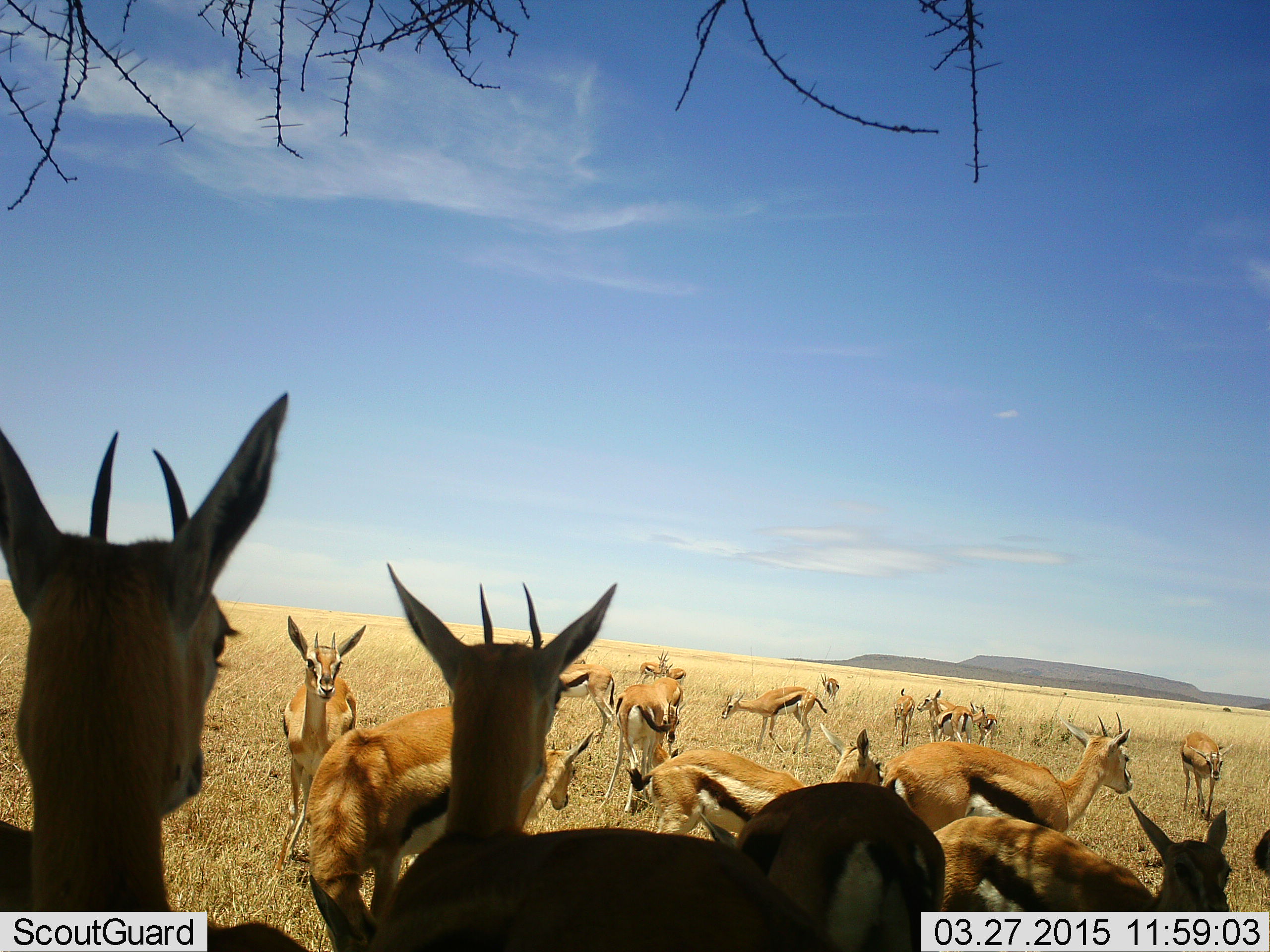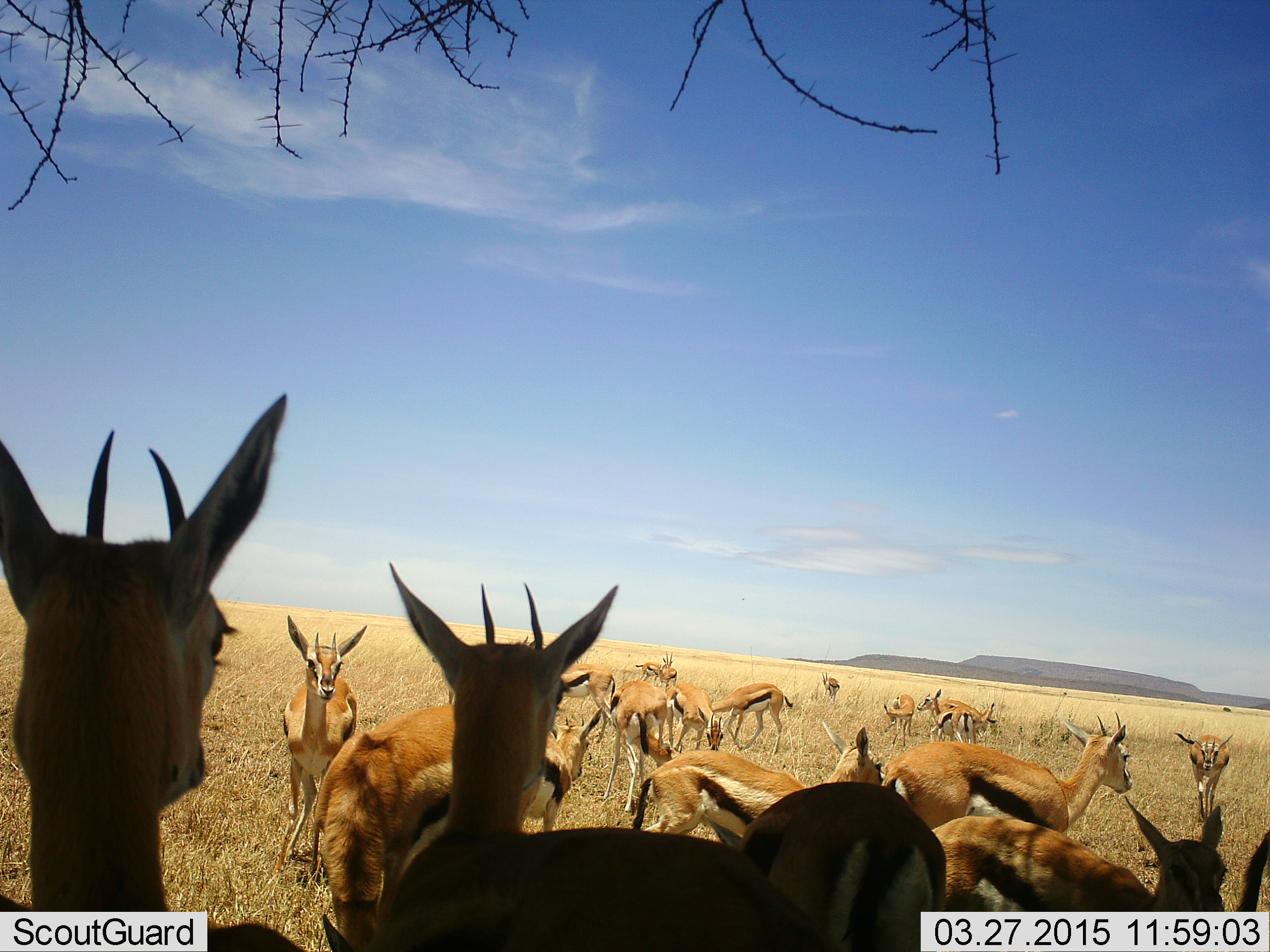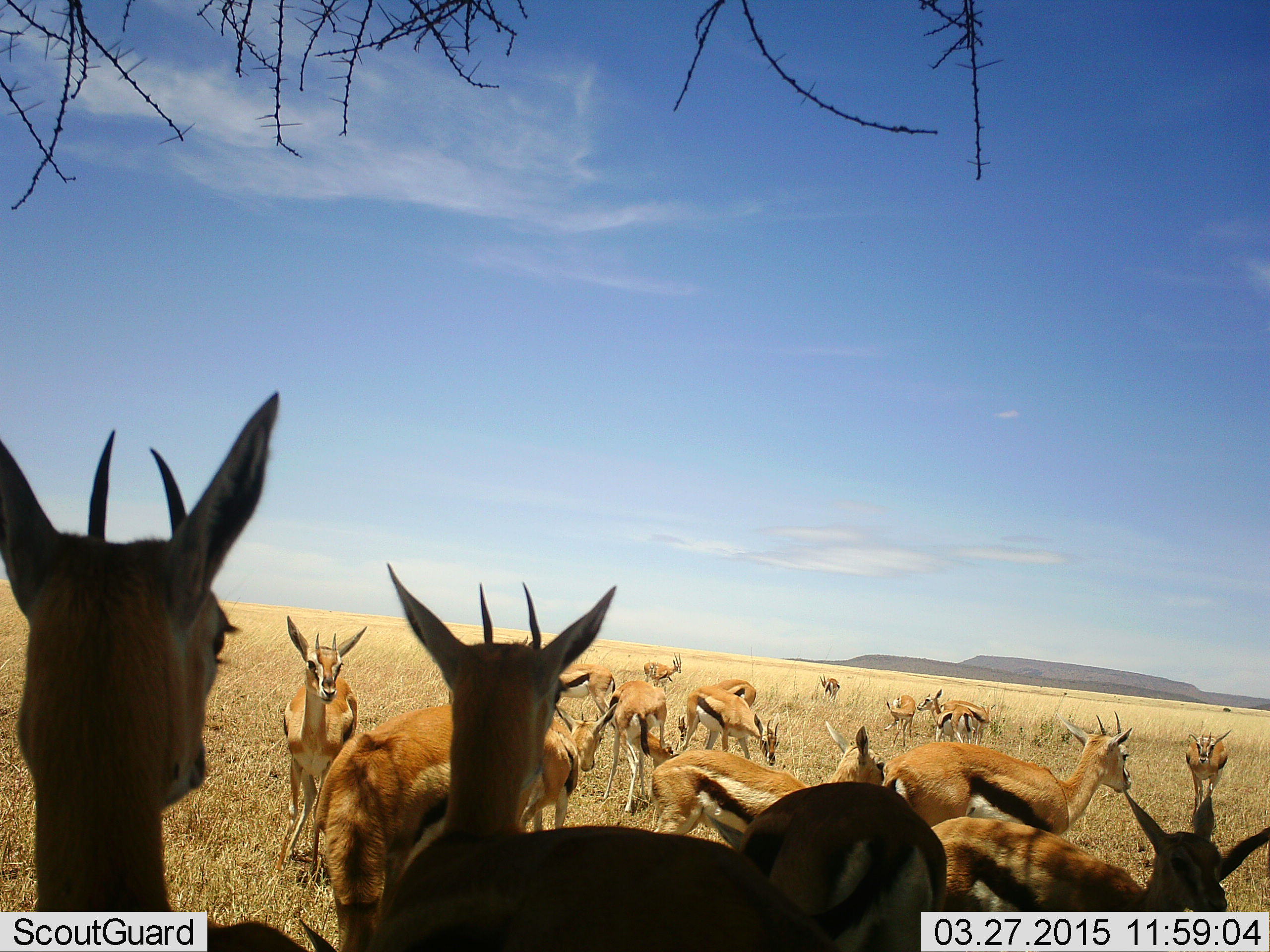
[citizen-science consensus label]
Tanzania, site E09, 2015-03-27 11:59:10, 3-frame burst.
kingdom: Animalia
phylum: Chordata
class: Mammalia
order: Artiodactyla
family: Bovidae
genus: Eudorcas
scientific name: Eudorcas thomsonii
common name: thomson's gazelle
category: gazellethomsons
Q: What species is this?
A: Gazellethomsons (thomson's gazelle) (Eudorcas thomsonii).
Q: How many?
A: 11-50.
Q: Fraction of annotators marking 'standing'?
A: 90%.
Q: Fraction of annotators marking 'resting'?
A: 10%.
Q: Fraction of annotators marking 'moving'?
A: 50%.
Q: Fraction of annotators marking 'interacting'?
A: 10%.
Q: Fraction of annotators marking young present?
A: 10%.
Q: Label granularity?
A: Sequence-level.